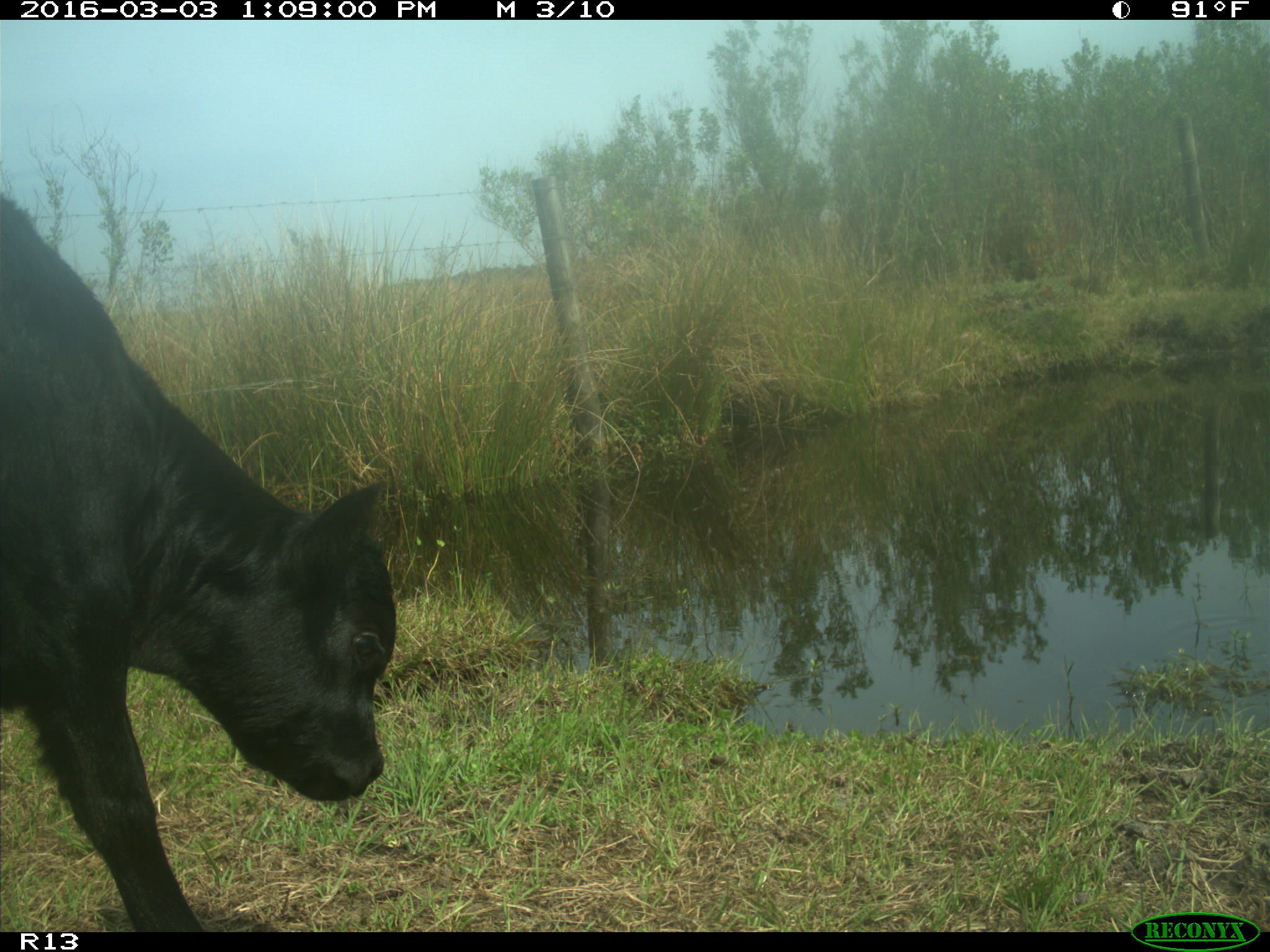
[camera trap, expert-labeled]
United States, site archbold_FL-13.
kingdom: Animalia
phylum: Chordata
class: Mammalia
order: Artiodactyla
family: Bovidae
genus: Bos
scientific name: Bos taurus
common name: domestic cow